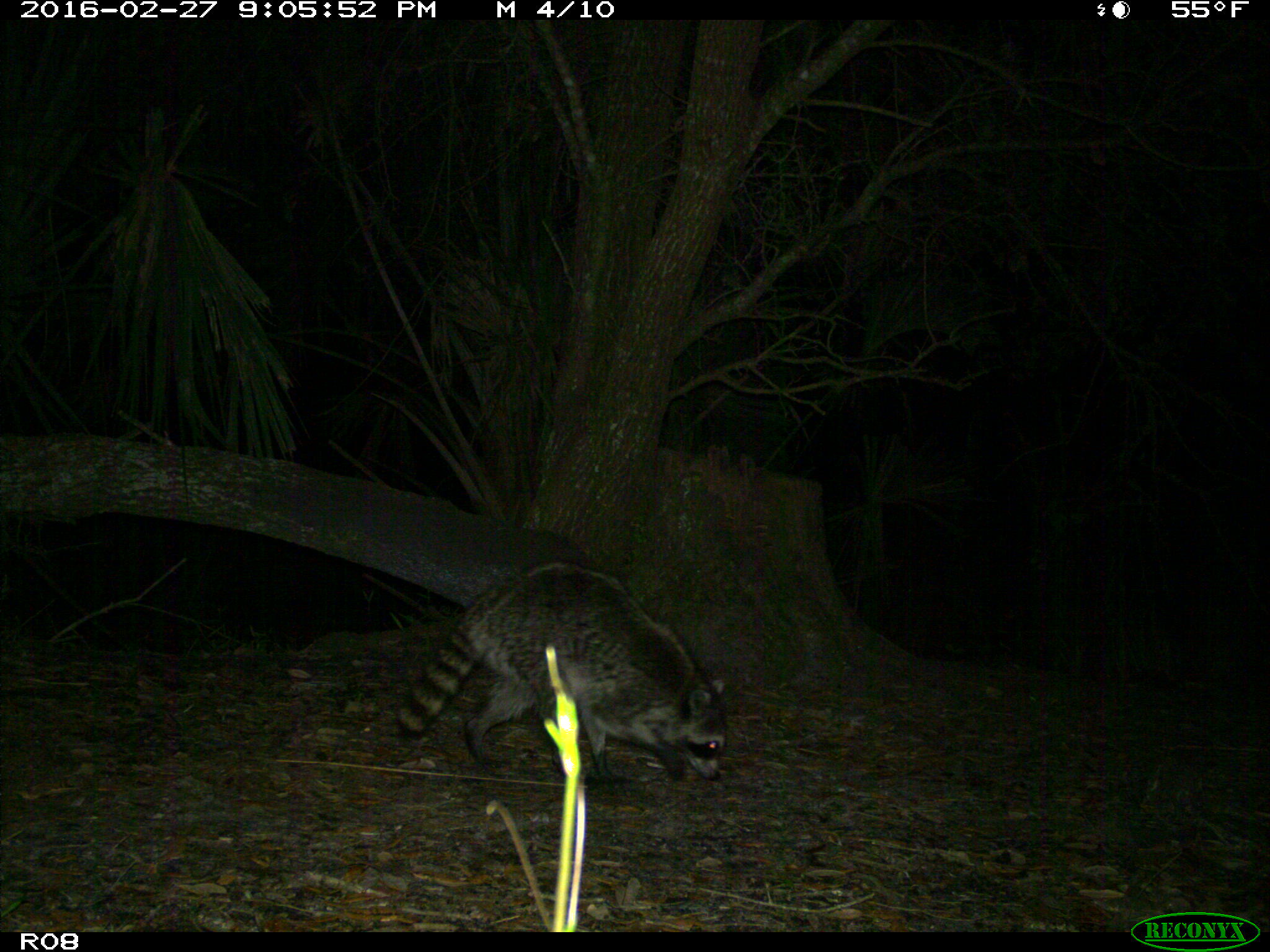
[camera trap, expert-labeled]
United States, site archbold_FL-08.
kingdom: Animalia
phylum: Chordata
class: Mammalia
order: Carnivora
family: Procyonidae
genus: Procyon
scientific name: Procyon lotor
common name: common raccoon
Procyon lotor (common raccoon).